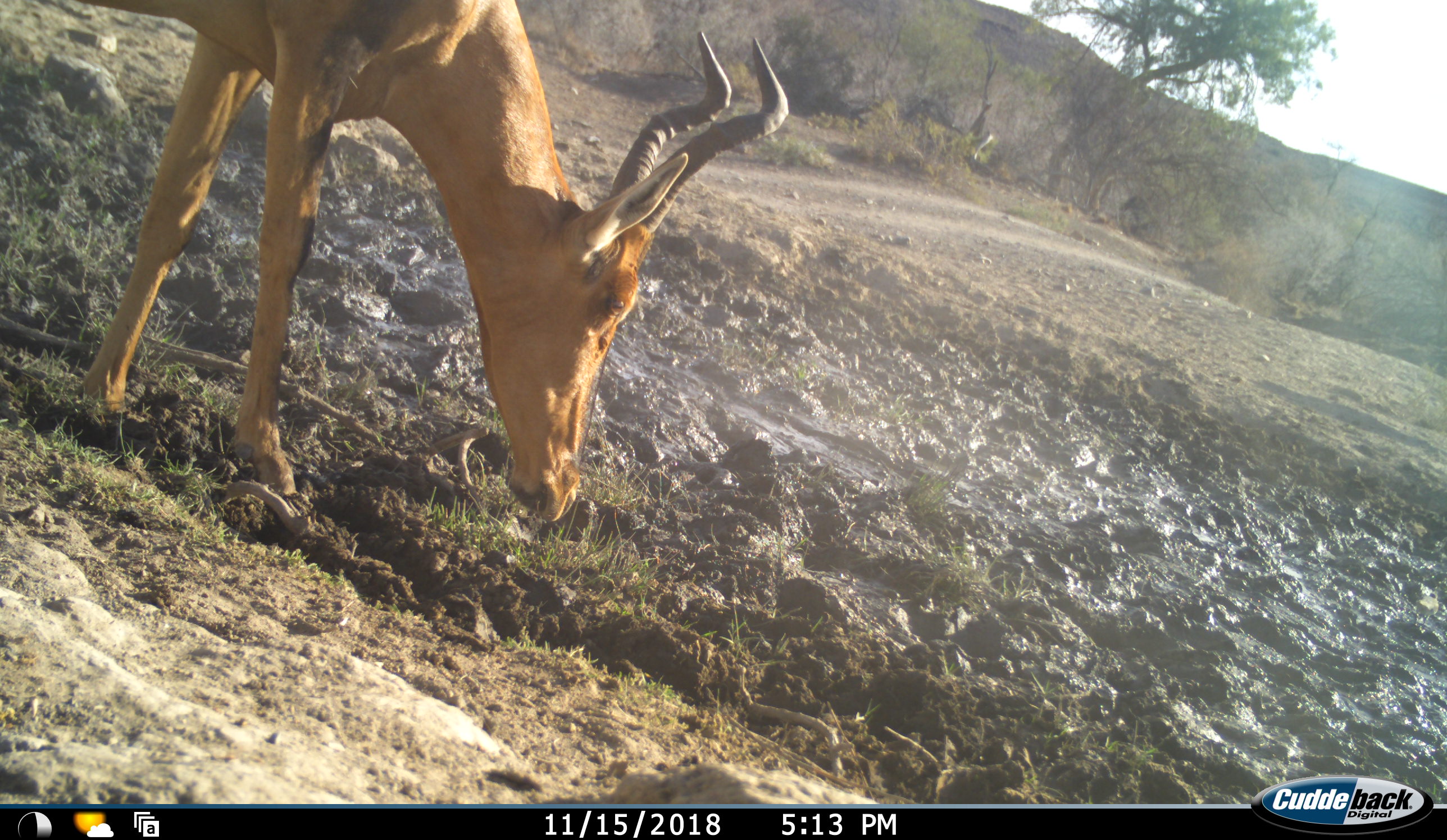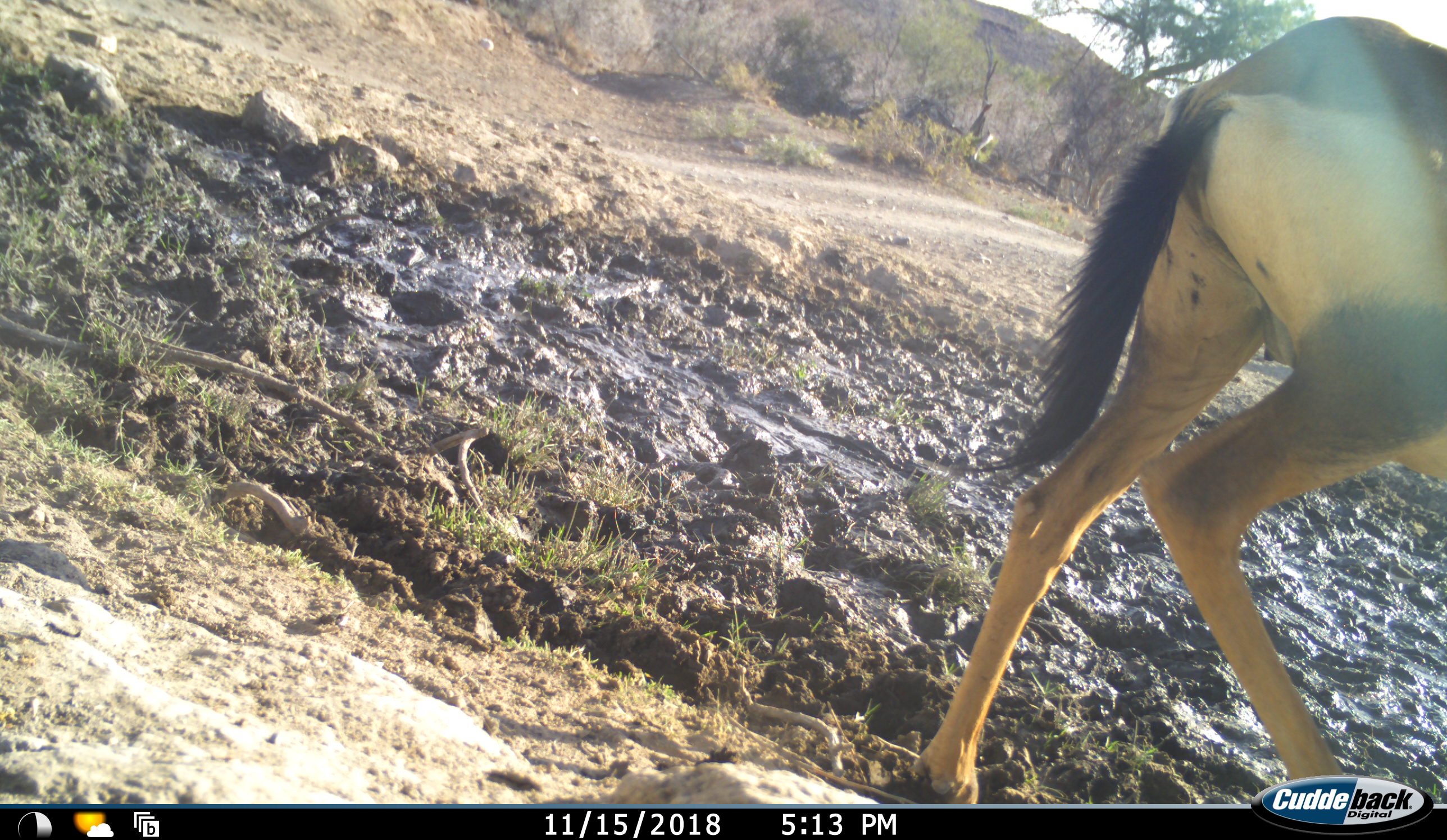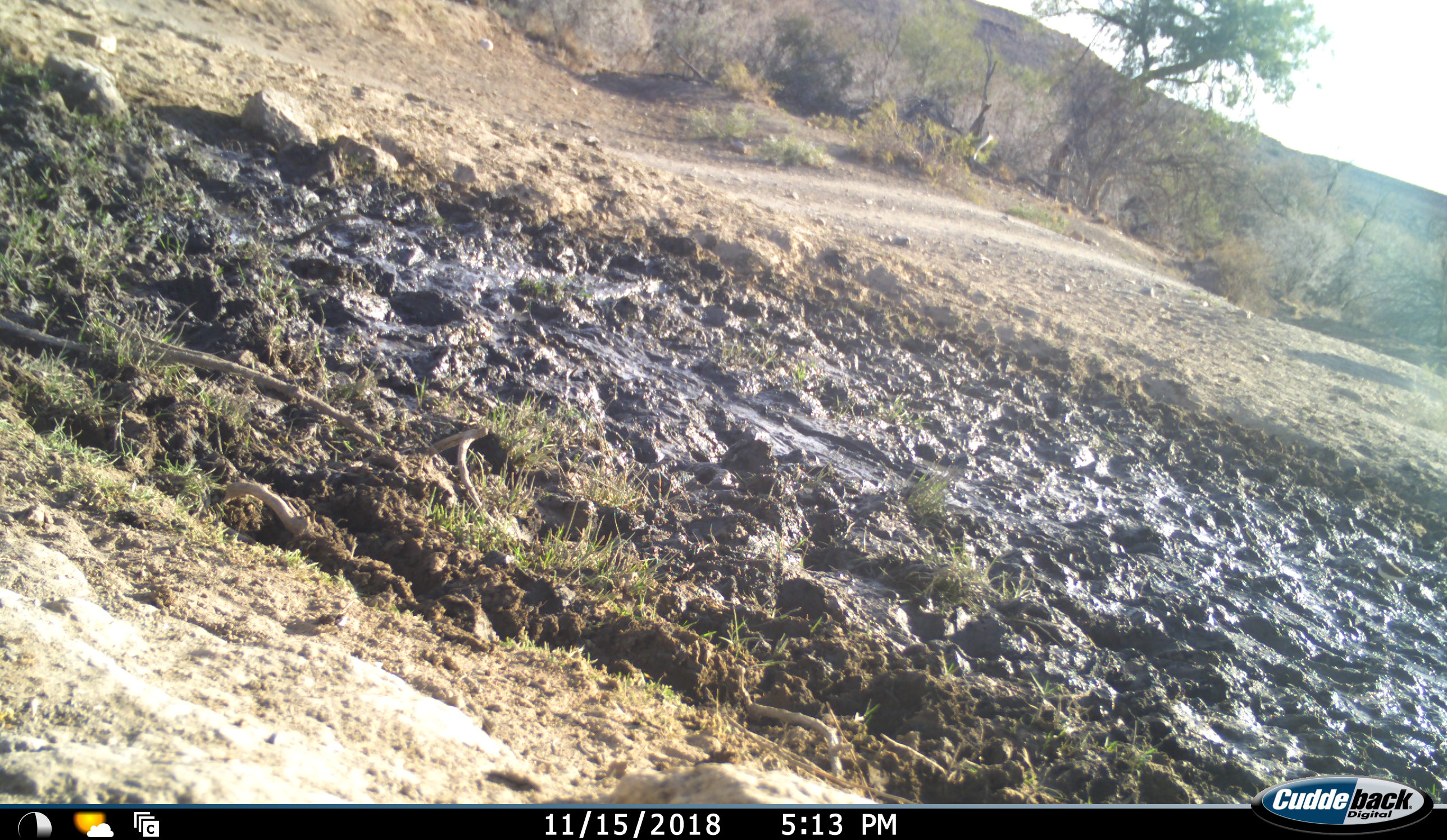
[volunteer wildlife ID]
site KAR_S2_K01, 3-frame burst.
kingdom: Animalia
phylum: Chordata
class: Mammalia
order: Artiodactyla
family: Bovidae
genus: Alcelaphus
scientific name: Alcelaphus buselaphus caama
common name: red hartebeest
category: hartebeestred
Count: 1.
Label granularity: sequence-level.